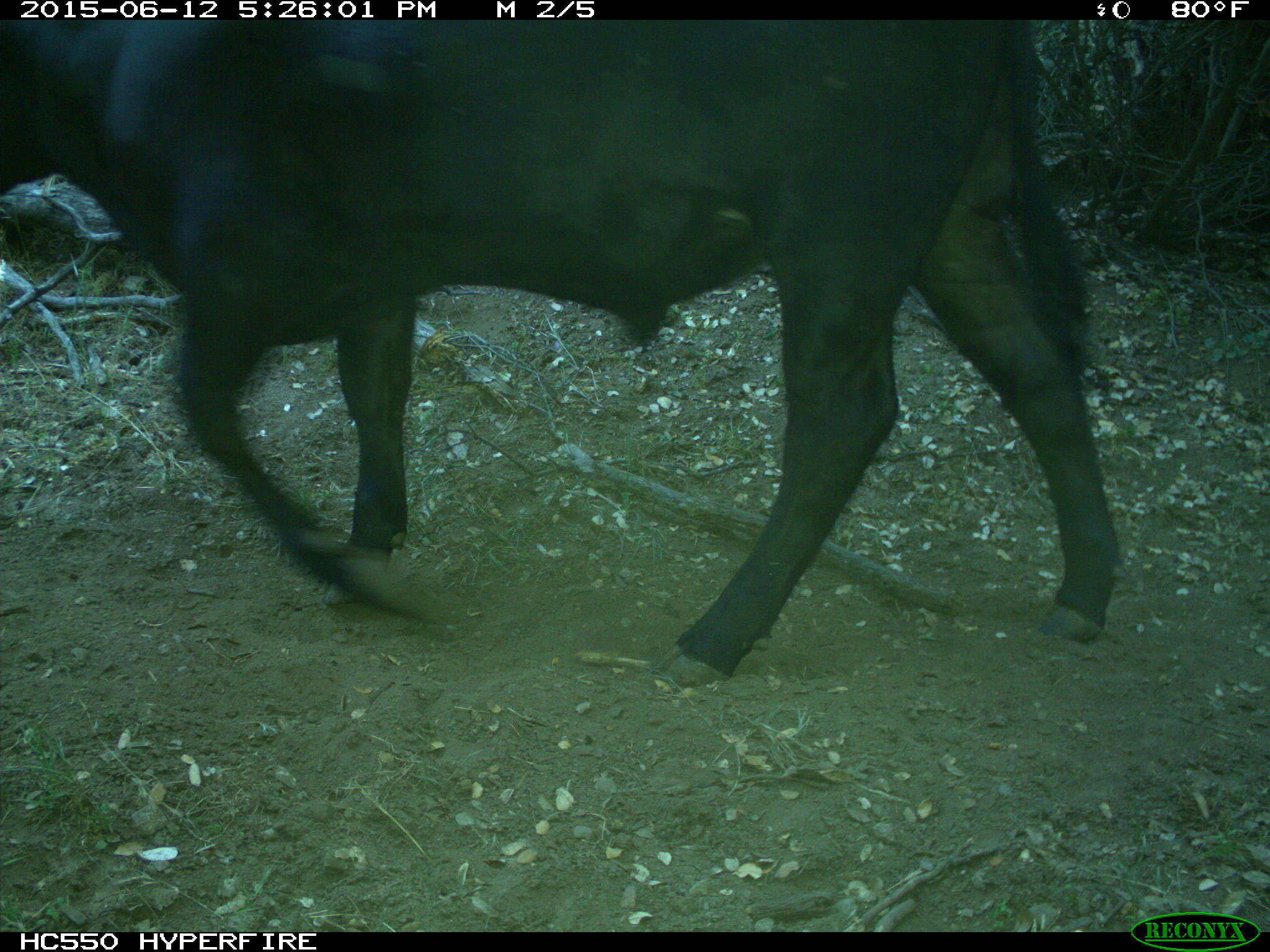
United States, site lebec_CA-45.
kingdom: Animalia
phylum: Chordata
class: Mammalia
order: Artiodactyla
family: Bovidae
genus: Bos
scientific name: Bos taurus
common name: domestic cow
Bos taurus (domestic cow).